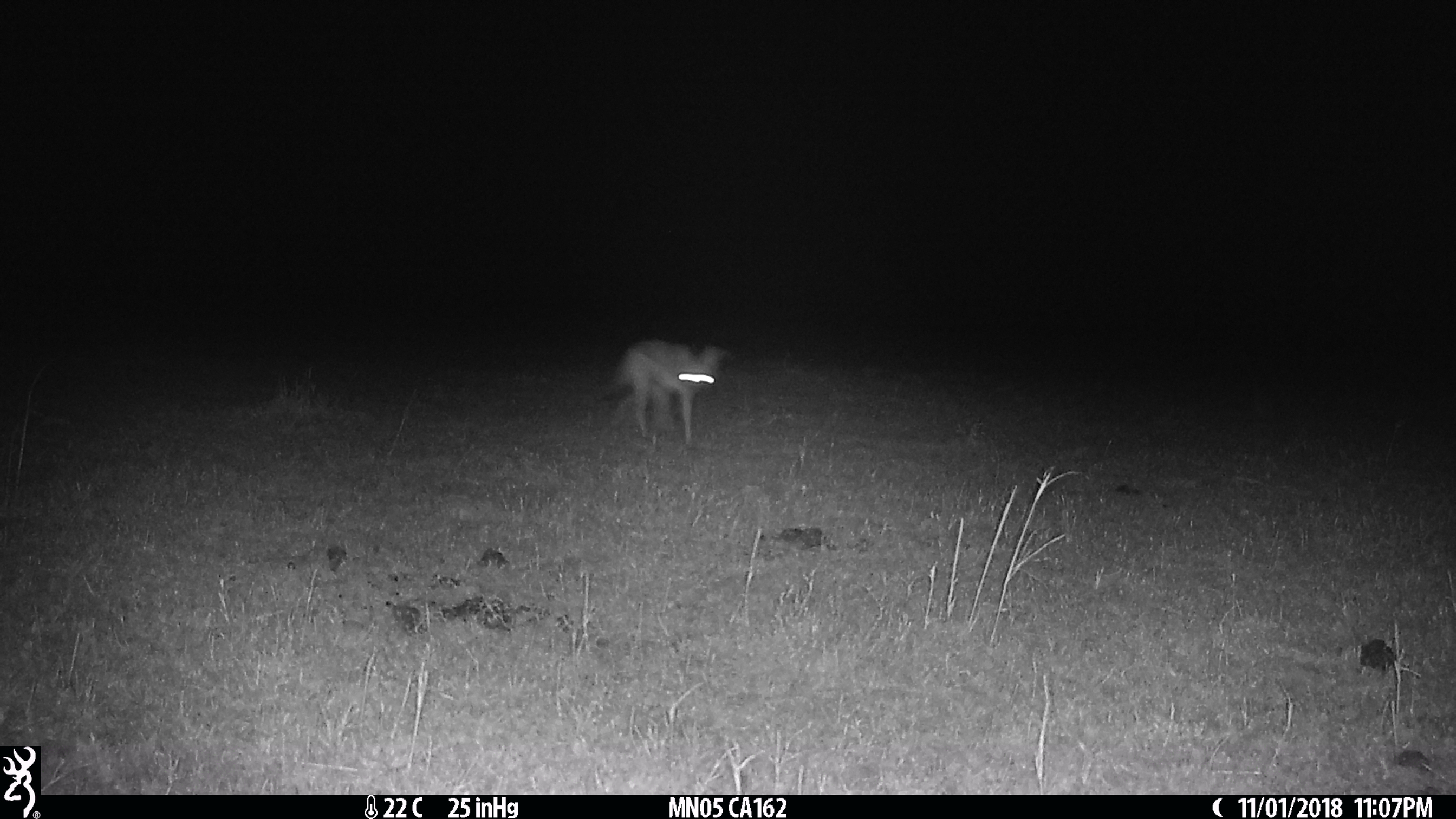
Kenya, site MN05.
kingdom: Animalia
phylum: Chordata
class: Mammalia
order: Carnivora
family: Canidae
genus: Lupulella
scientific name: Lupulella mesomelas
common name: black-backed jackal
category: jackal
Jackal (black-backed jackal) (Lupulella mesomelas).